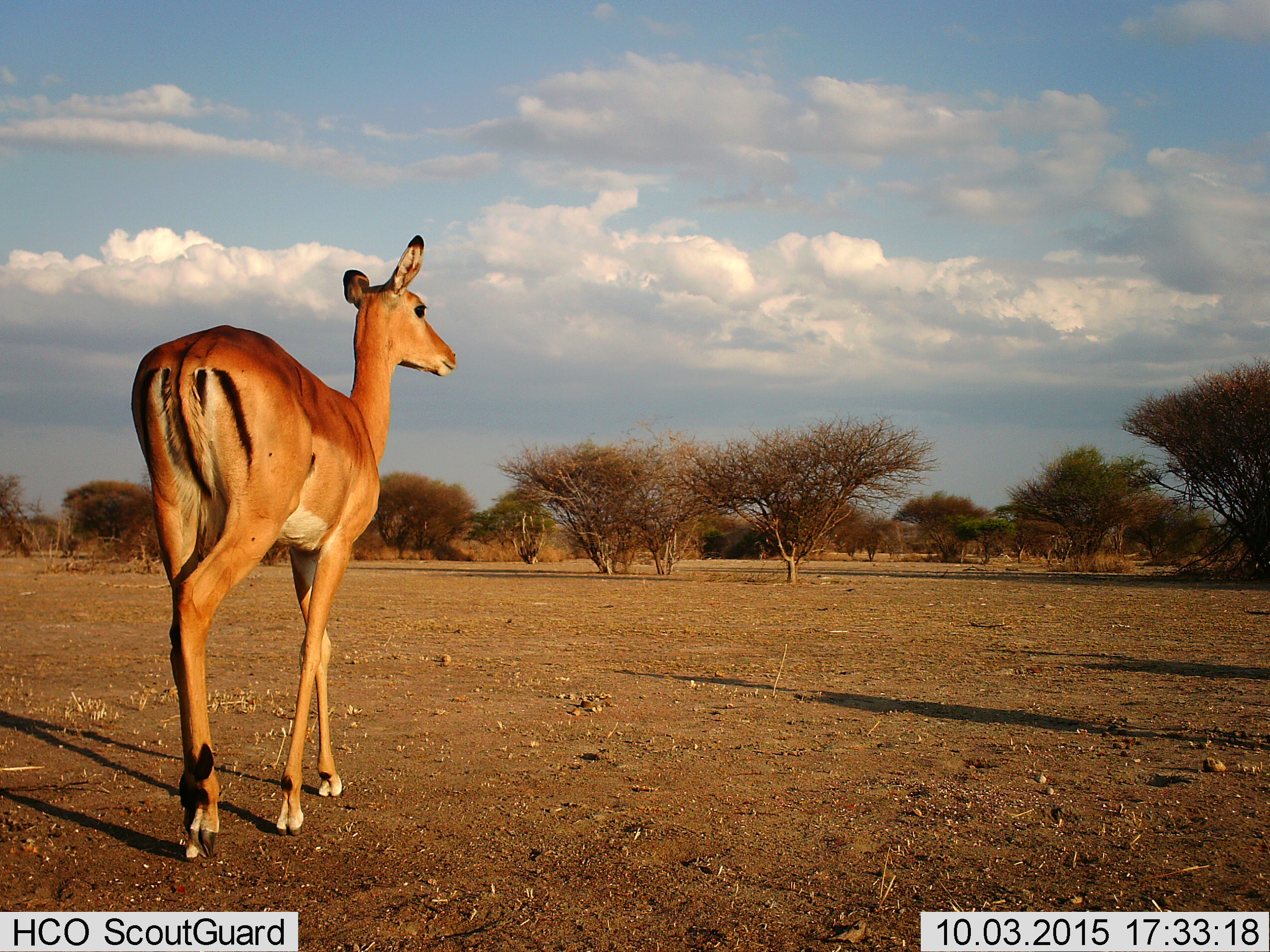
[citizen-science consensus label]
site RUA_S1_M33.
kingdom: Animalia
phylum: Chordata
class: Mammalia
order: Artiodactyla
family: Bovidae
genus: Aepyceros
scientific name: Aepyceros melampus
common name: impala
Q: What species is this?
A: Impala (Aepyceros melampus).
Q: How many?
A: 1.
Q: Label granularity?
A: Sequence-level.